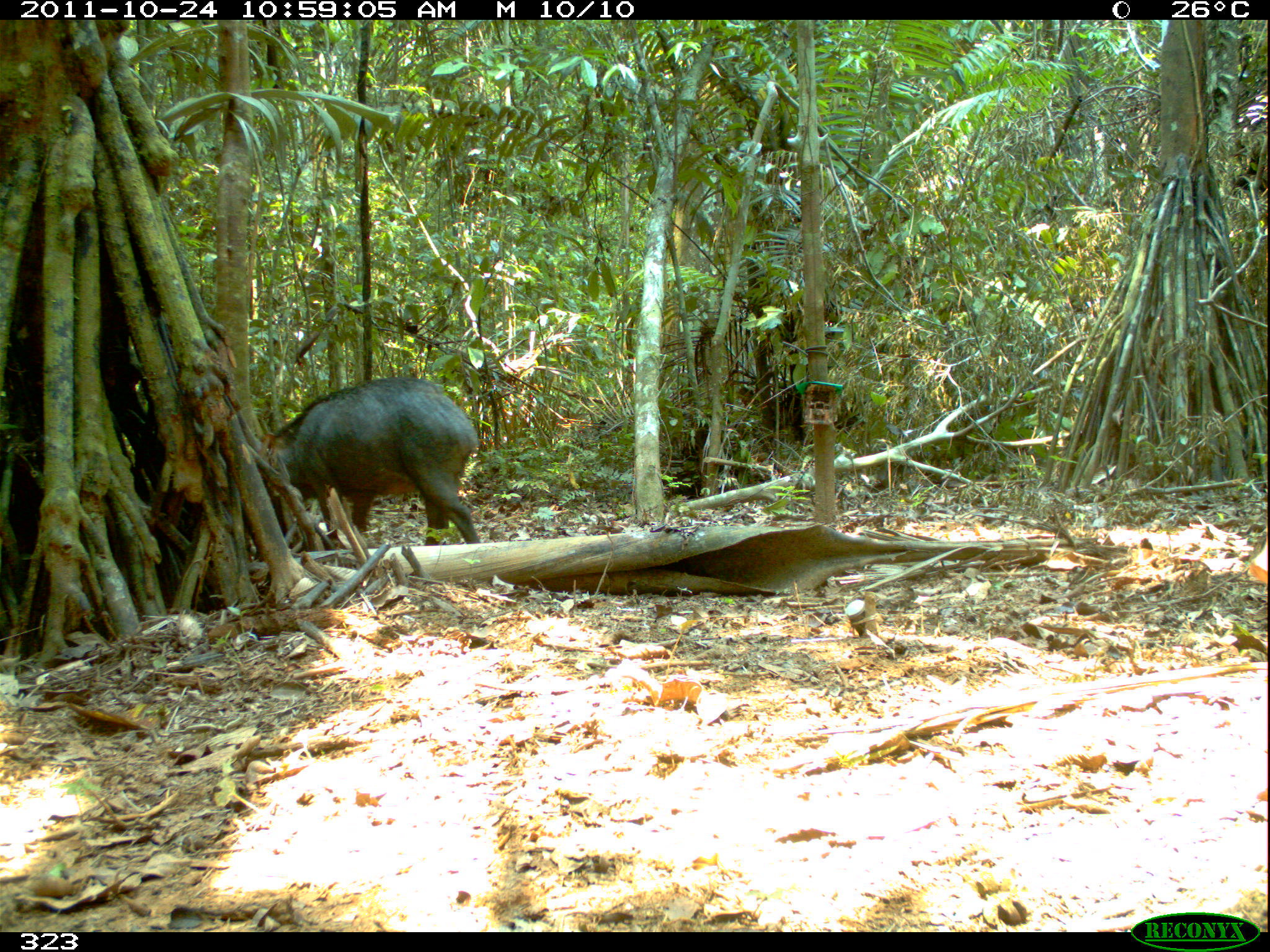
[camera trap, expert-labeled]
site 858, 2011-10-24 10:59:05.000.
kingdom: Animalia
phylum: Chordata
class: Mammalia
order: Artiodactyla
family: Tayassuidae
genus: Tayassu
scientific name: Tayassu pecari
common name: white-lipped peccary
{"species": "Tayassu pecari (white-lipped peccary)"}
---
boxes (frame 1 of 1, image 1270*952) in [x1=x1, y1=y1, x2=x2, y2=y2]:
tayassu pecari: [x1=255, y1=374, x2=485, y2=548]